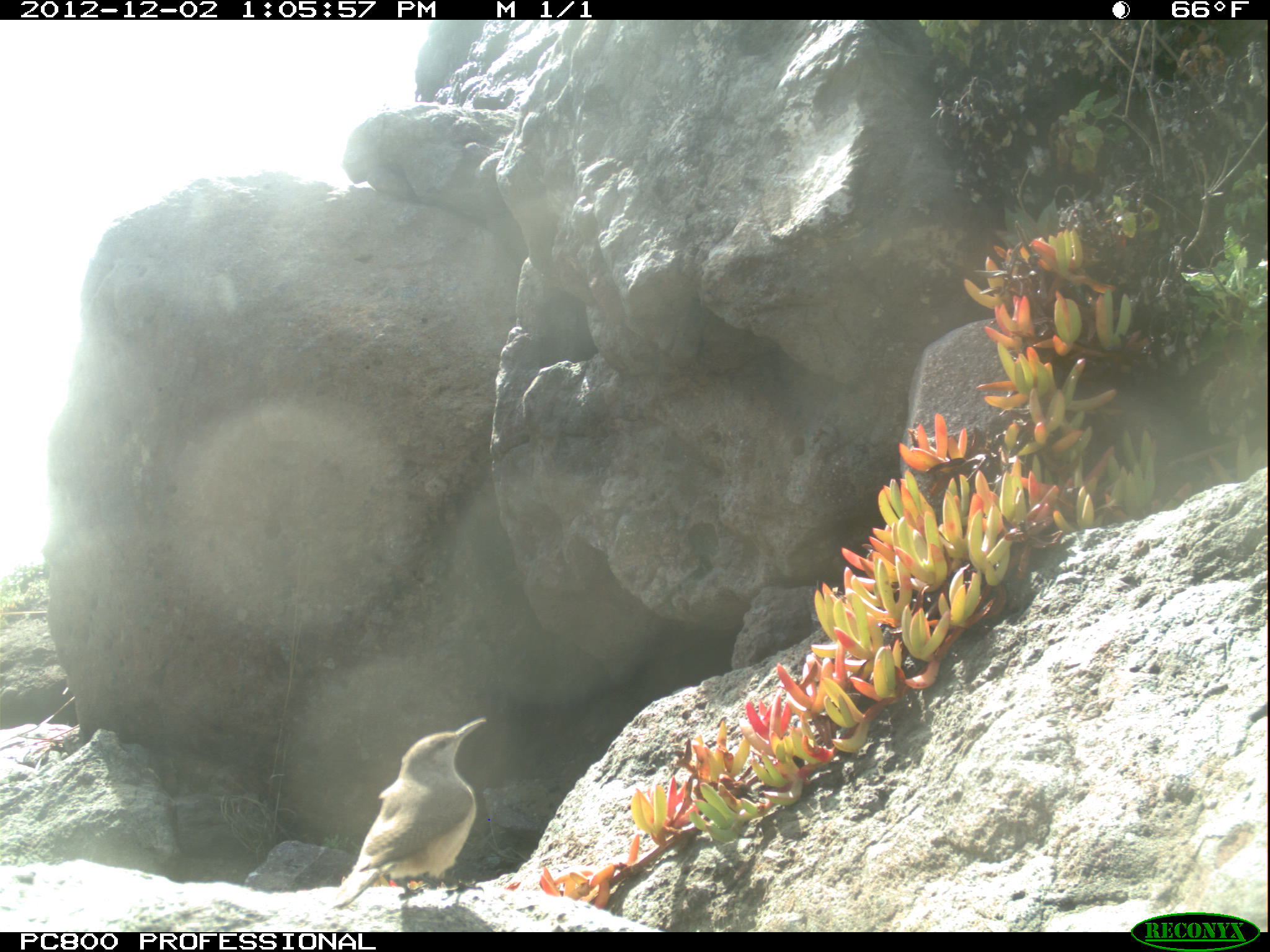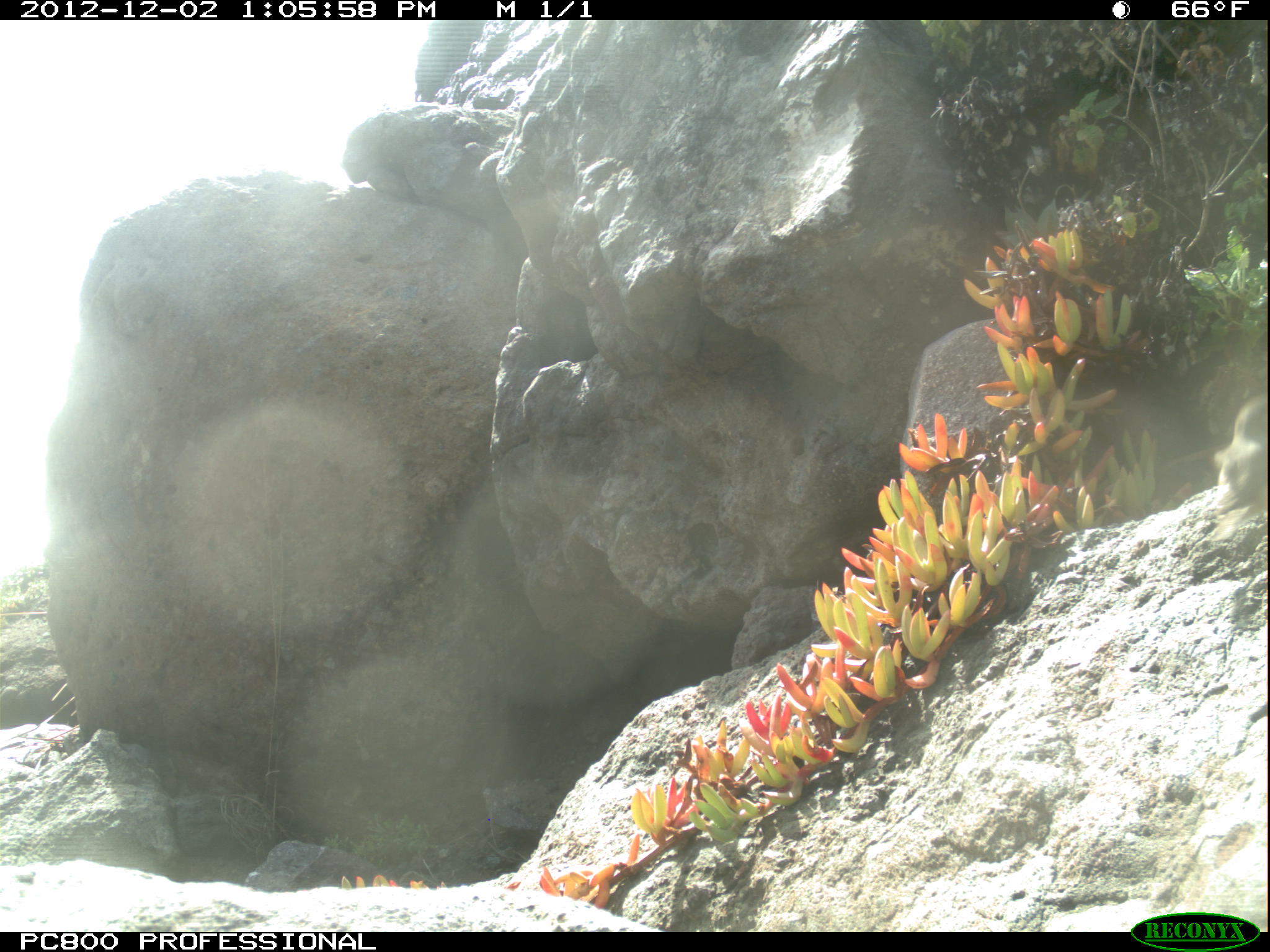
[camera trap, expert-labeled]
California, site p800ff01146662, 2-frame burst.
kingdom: Animalia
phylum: Chordata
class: Aves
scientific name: Aves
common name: bird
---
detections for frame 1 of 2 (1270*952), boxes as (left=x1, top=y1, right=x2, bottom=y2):
bird: (left=330, top=716, right=487, bottom=907)